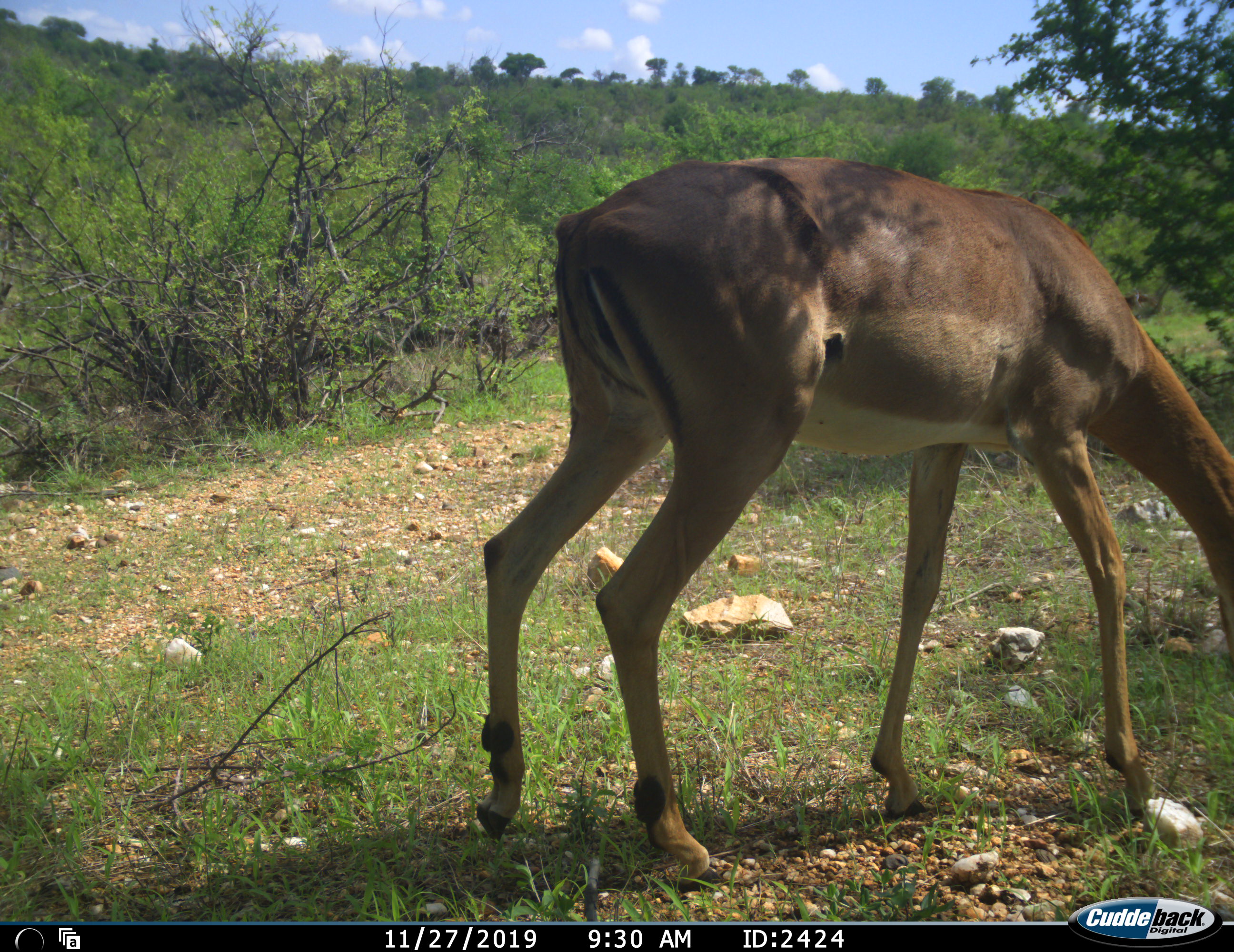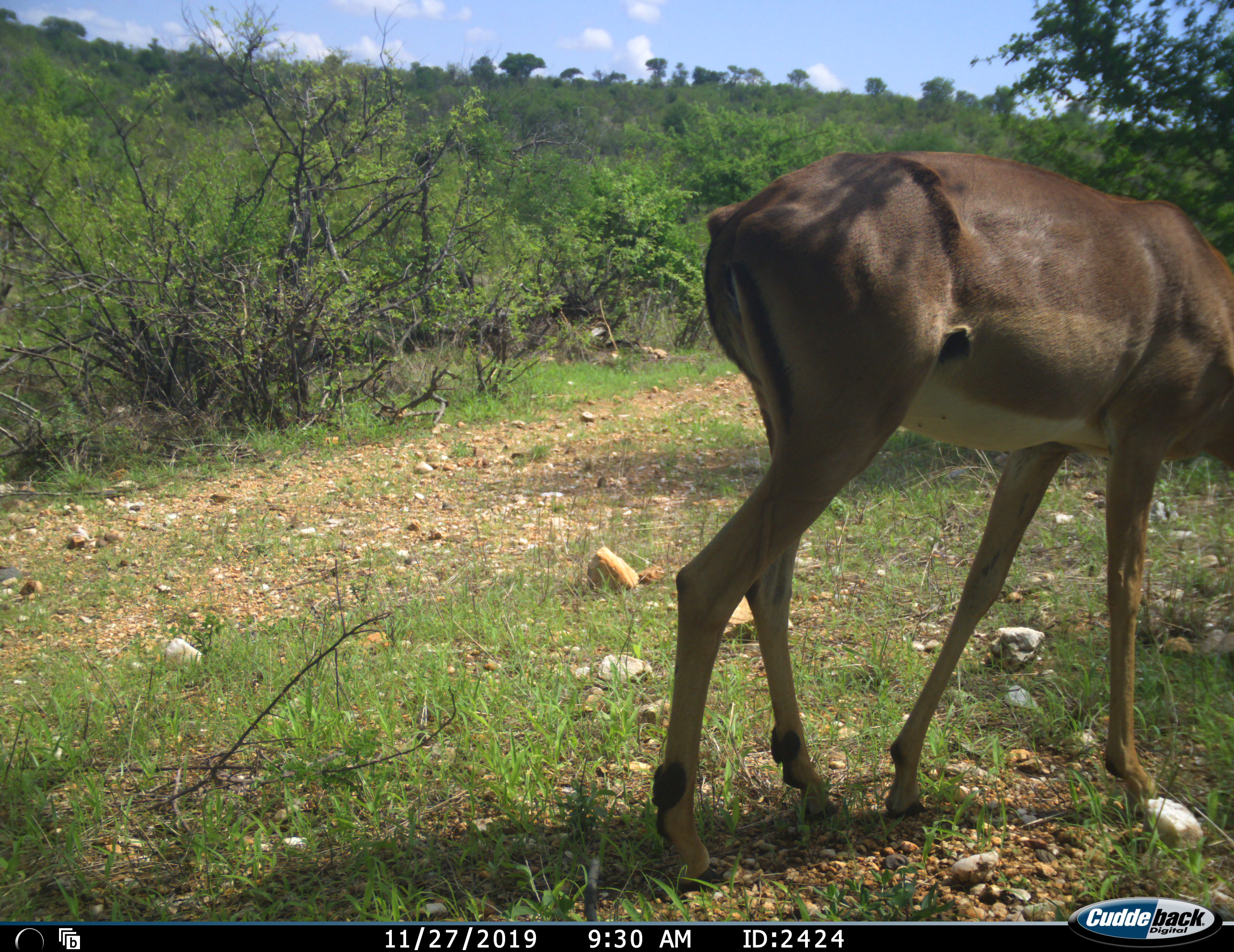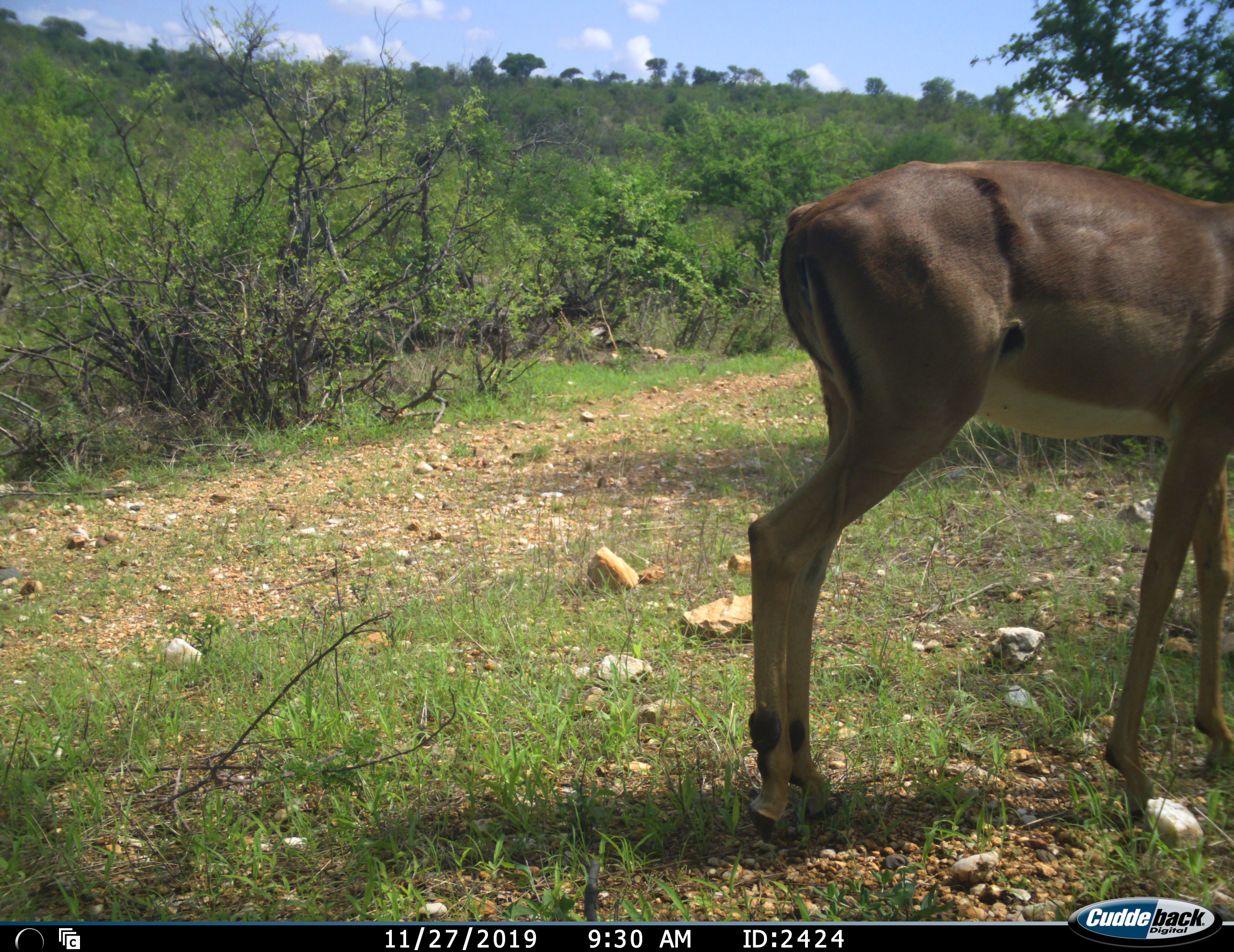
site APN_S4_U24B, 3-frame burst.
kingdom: Animalia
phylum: Chordata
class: Mammalia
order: Artiodactyla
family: Bovidae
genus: Aepyceros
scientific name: Aepyceros melampus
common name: impala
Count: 1.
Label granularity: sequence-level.